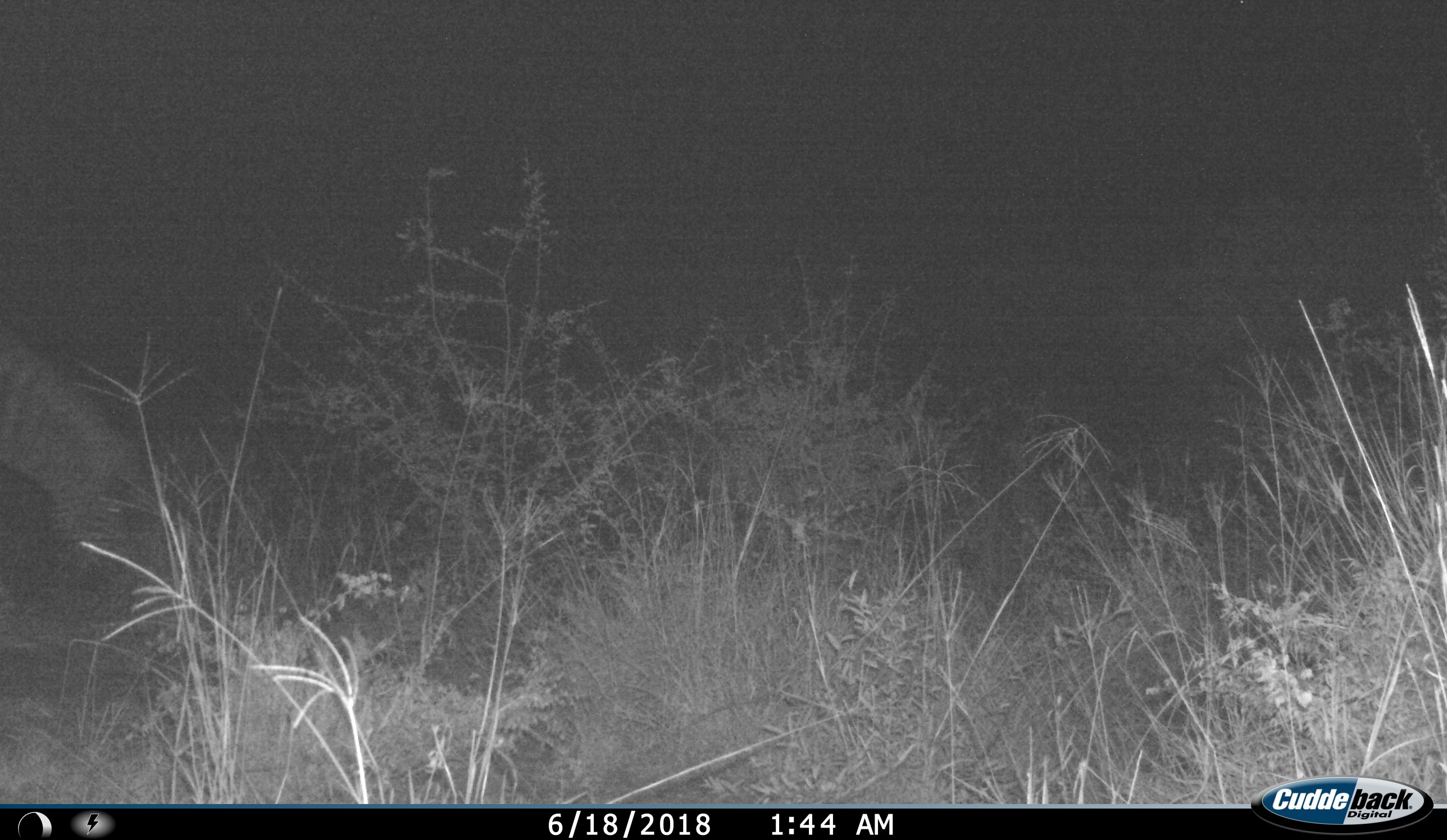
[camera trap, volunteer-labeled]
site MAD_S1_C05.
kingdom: Animalia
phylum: Chordata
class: Mammalia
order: Perissodactyla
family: Equidae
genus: Equus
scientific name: Equus quagga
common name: plains zebra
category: zebraplains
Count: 1.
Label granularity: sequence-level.